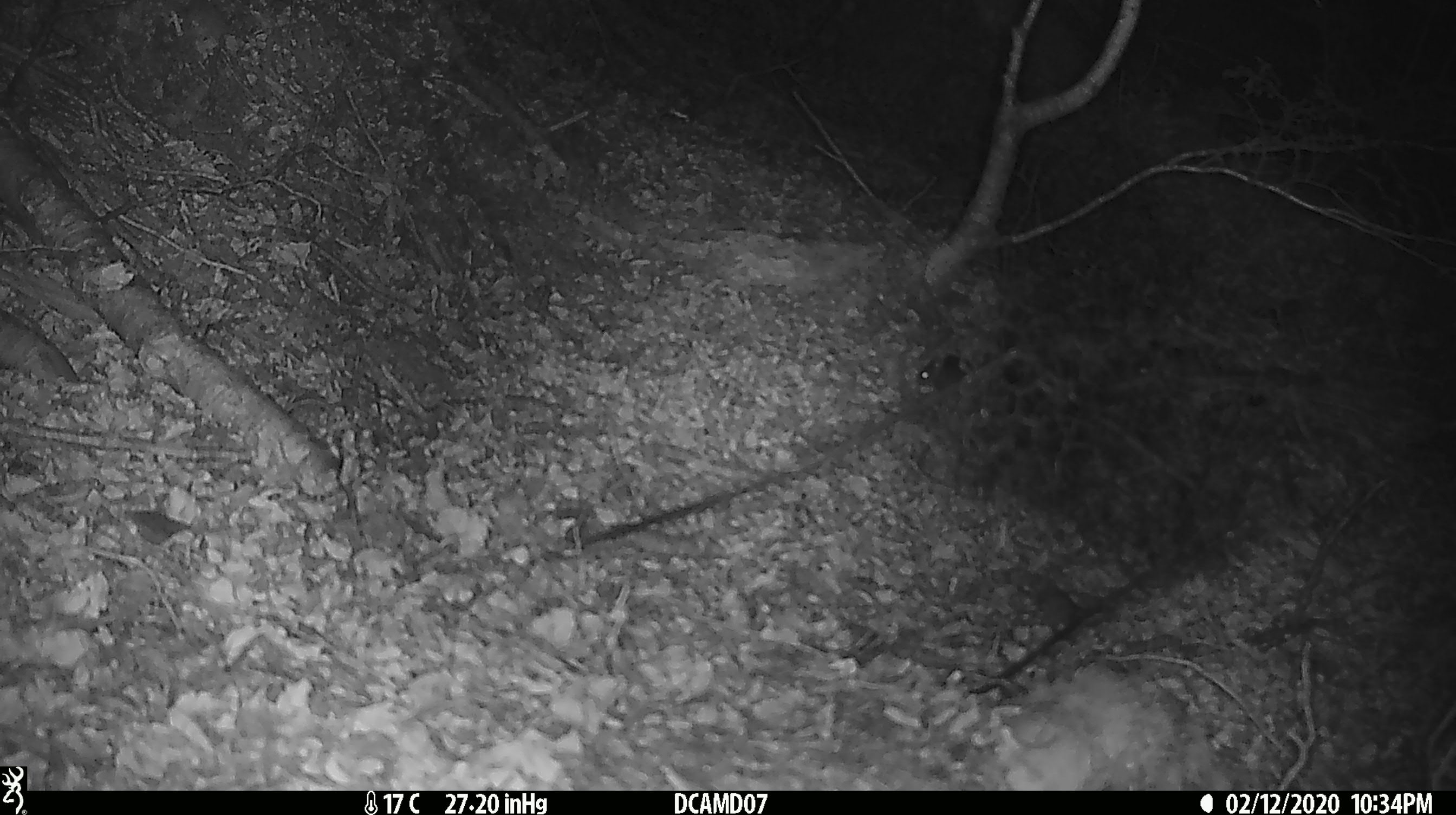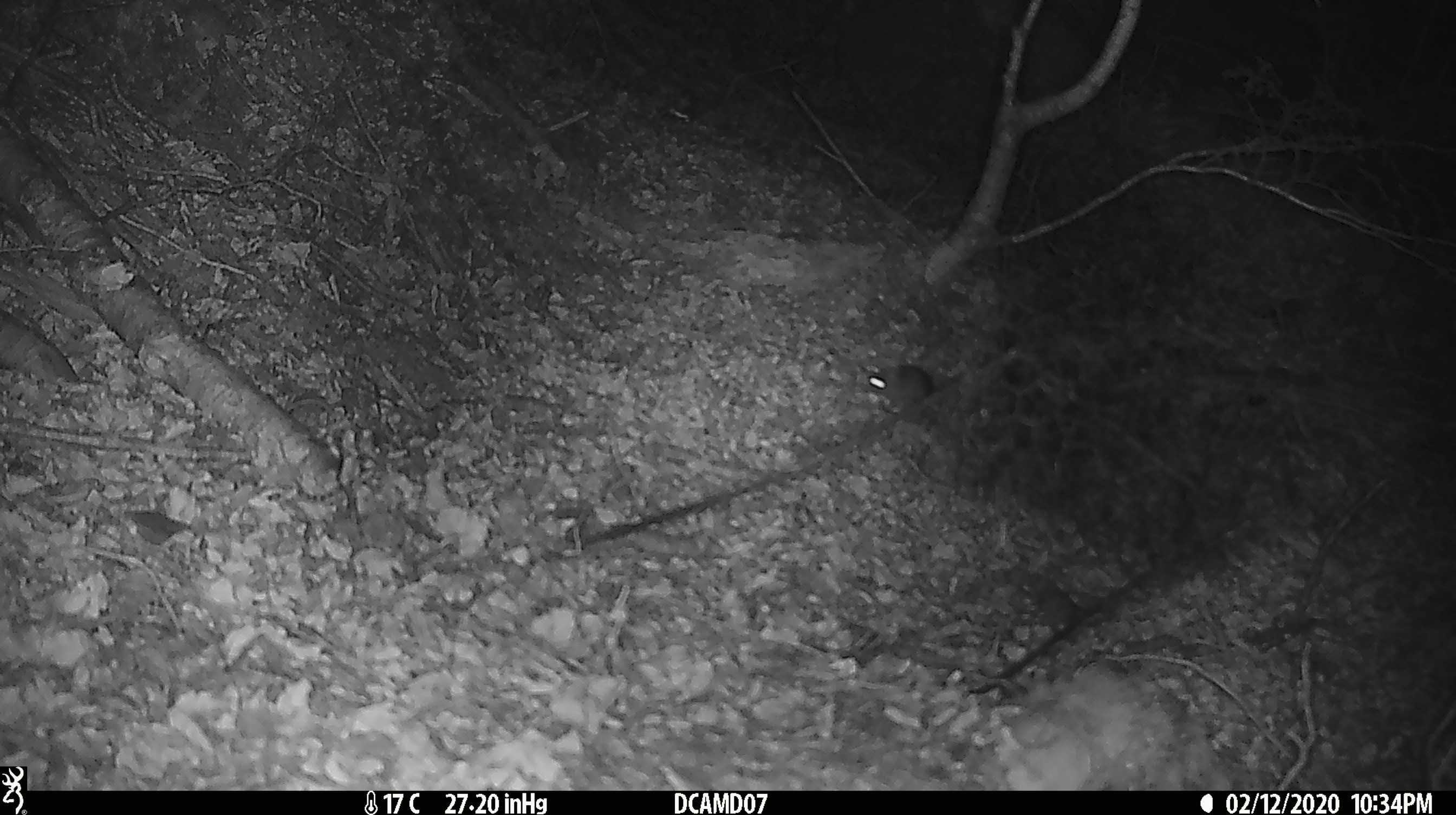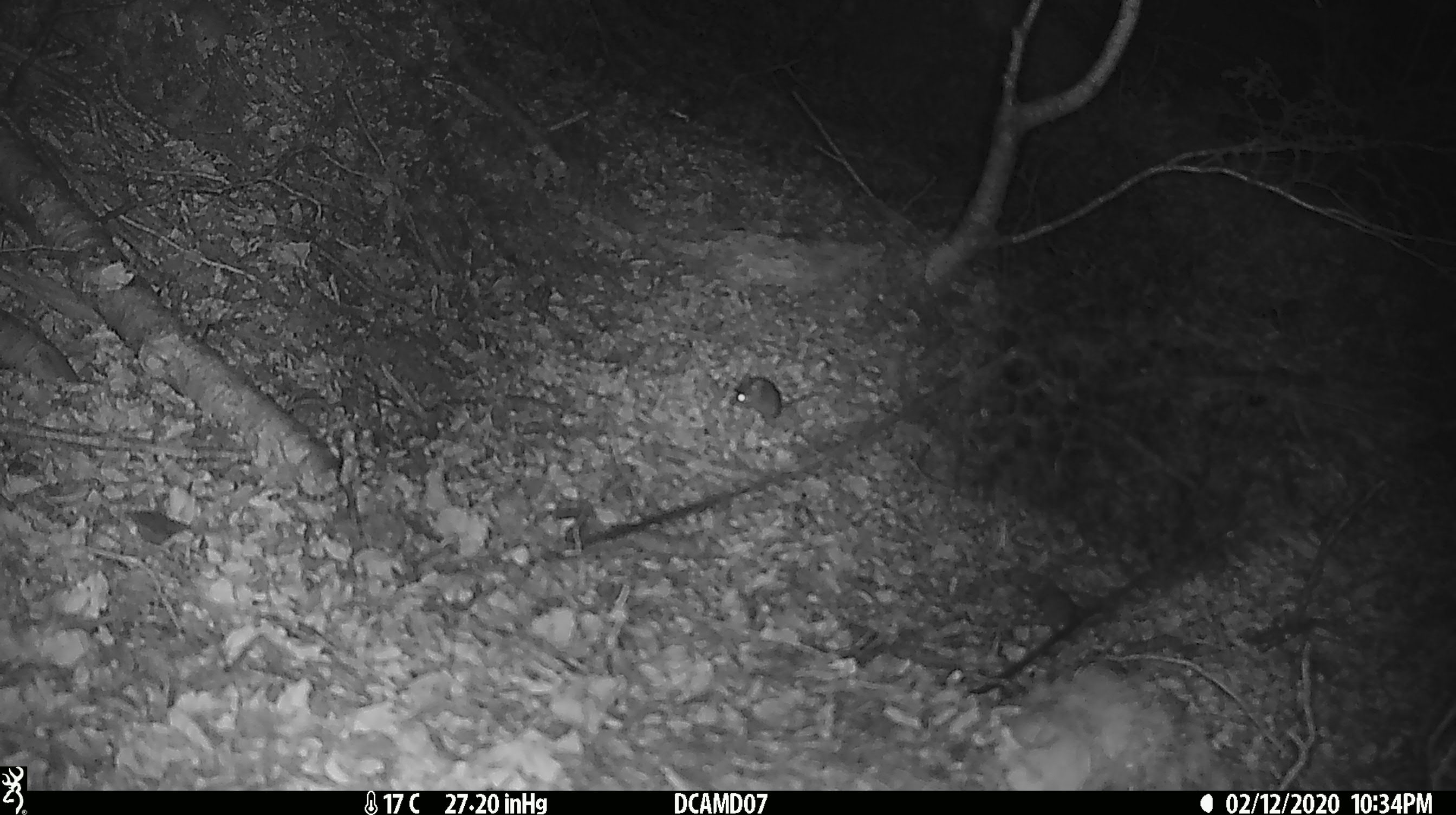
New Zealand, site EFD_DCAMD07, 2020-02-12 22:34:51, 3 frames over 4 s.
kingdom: Animalia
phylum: Chordata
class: Mammalia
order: Rodentia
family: Muridae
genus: Mus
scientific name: Mus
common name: mouse